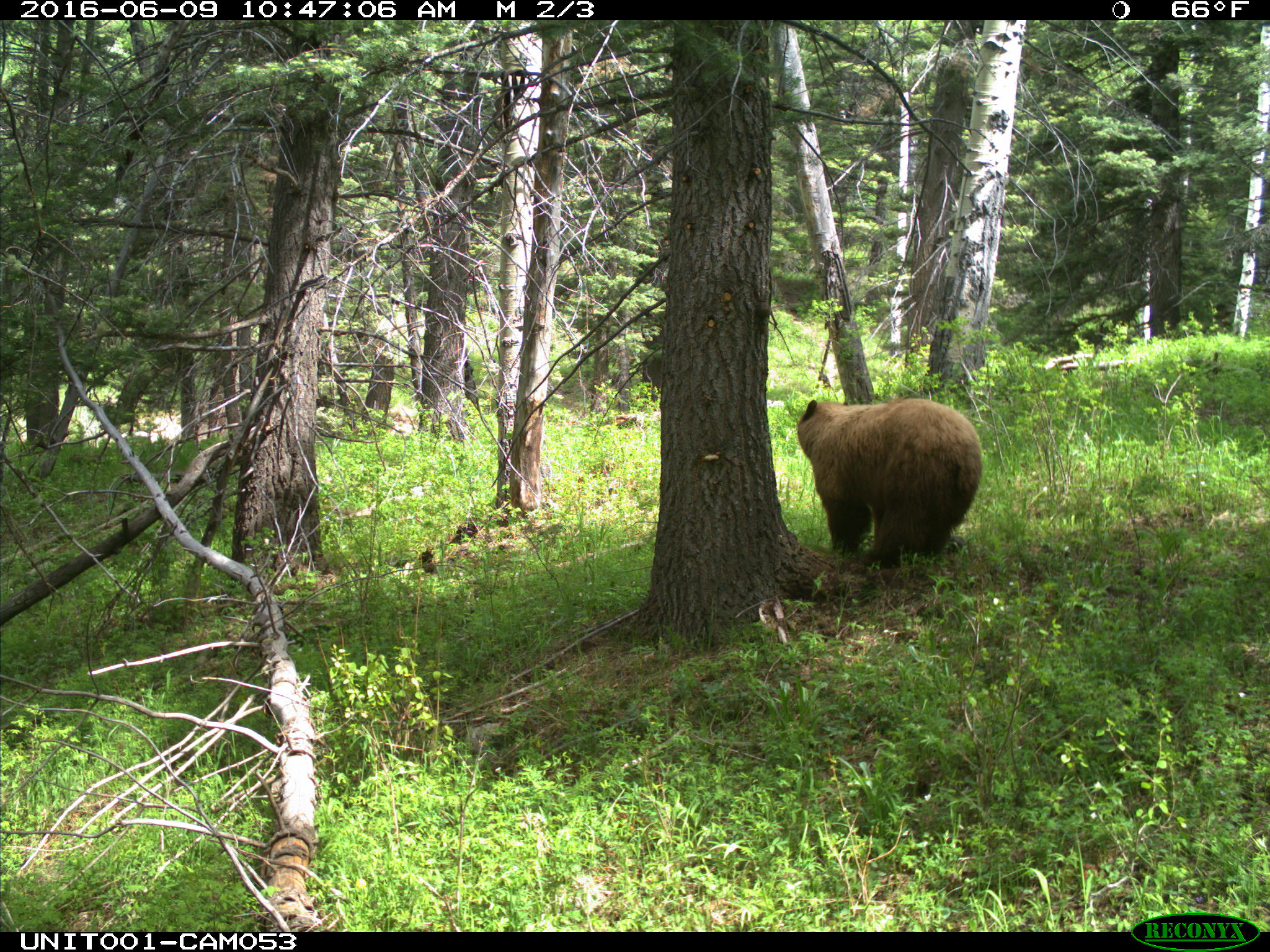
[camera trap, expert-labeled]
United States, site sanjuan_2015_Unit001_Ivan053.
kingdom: Animalia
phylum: Chordata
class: Mammalia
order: Carnivora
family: Ursidae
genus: Ursus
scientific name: Ursus americanus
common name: american black bear